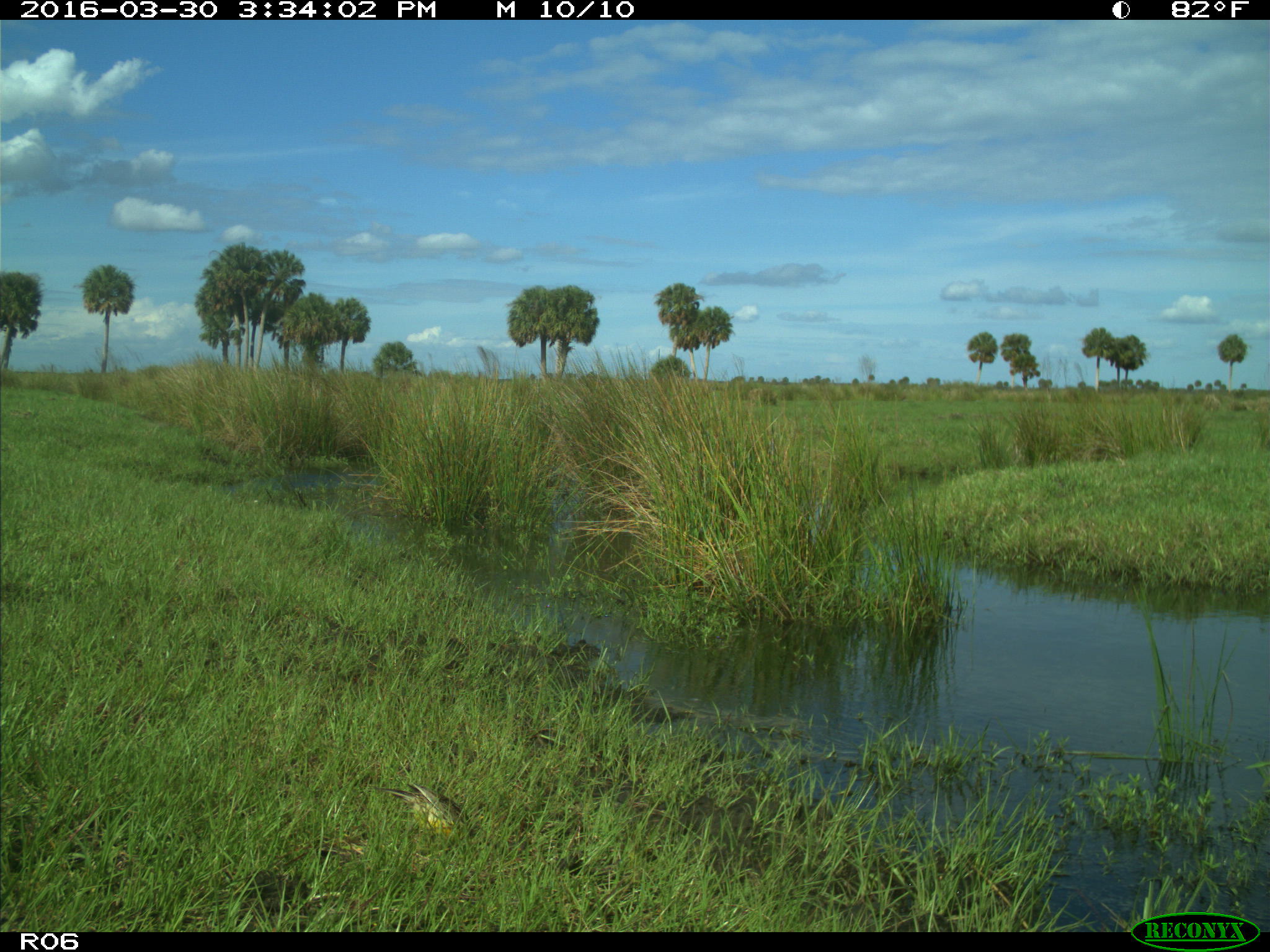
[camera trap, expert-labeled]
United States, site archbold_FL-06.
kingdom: Animalia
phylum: Chordata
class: Aves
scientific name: Aves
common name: birds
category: unidentified bird